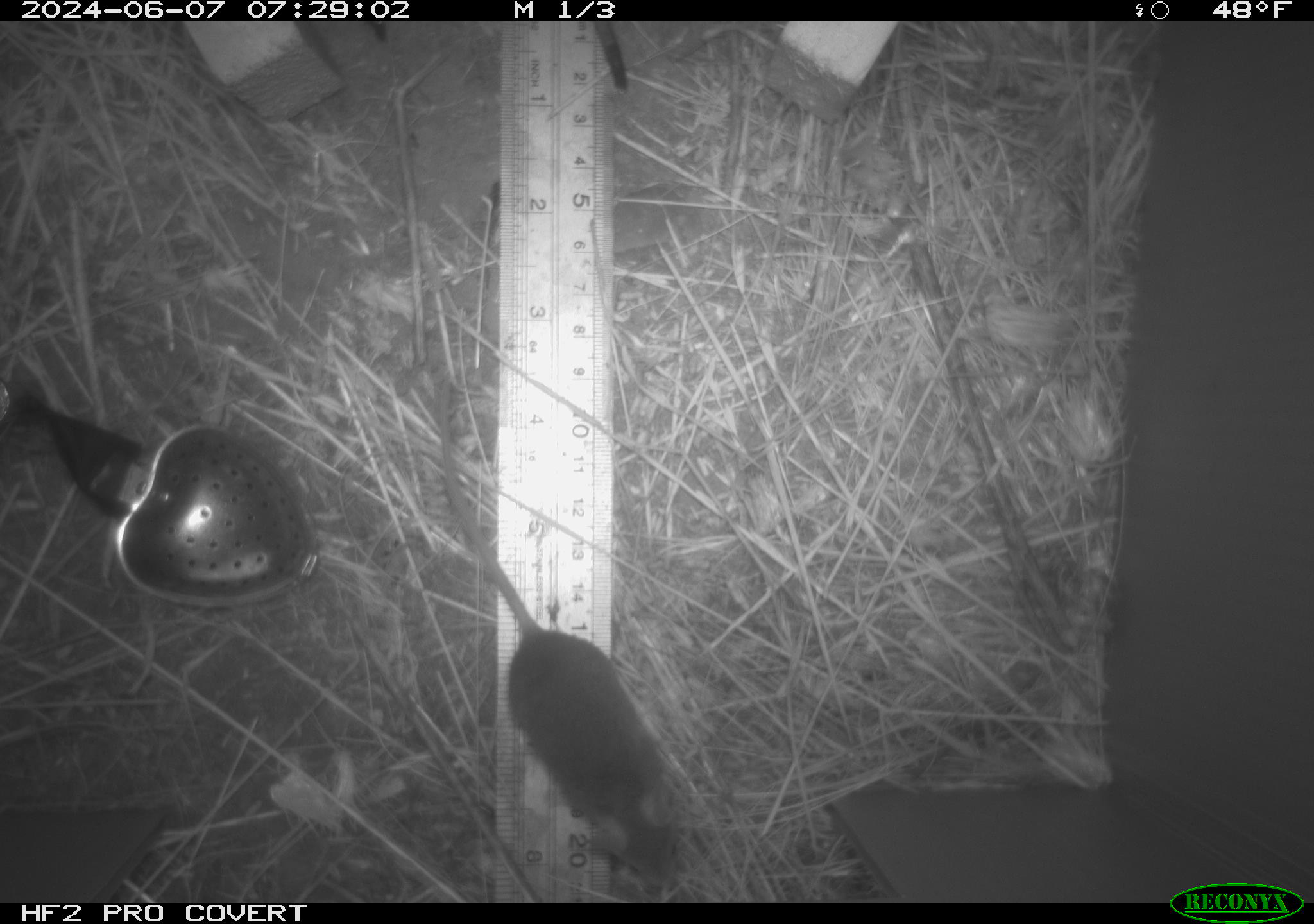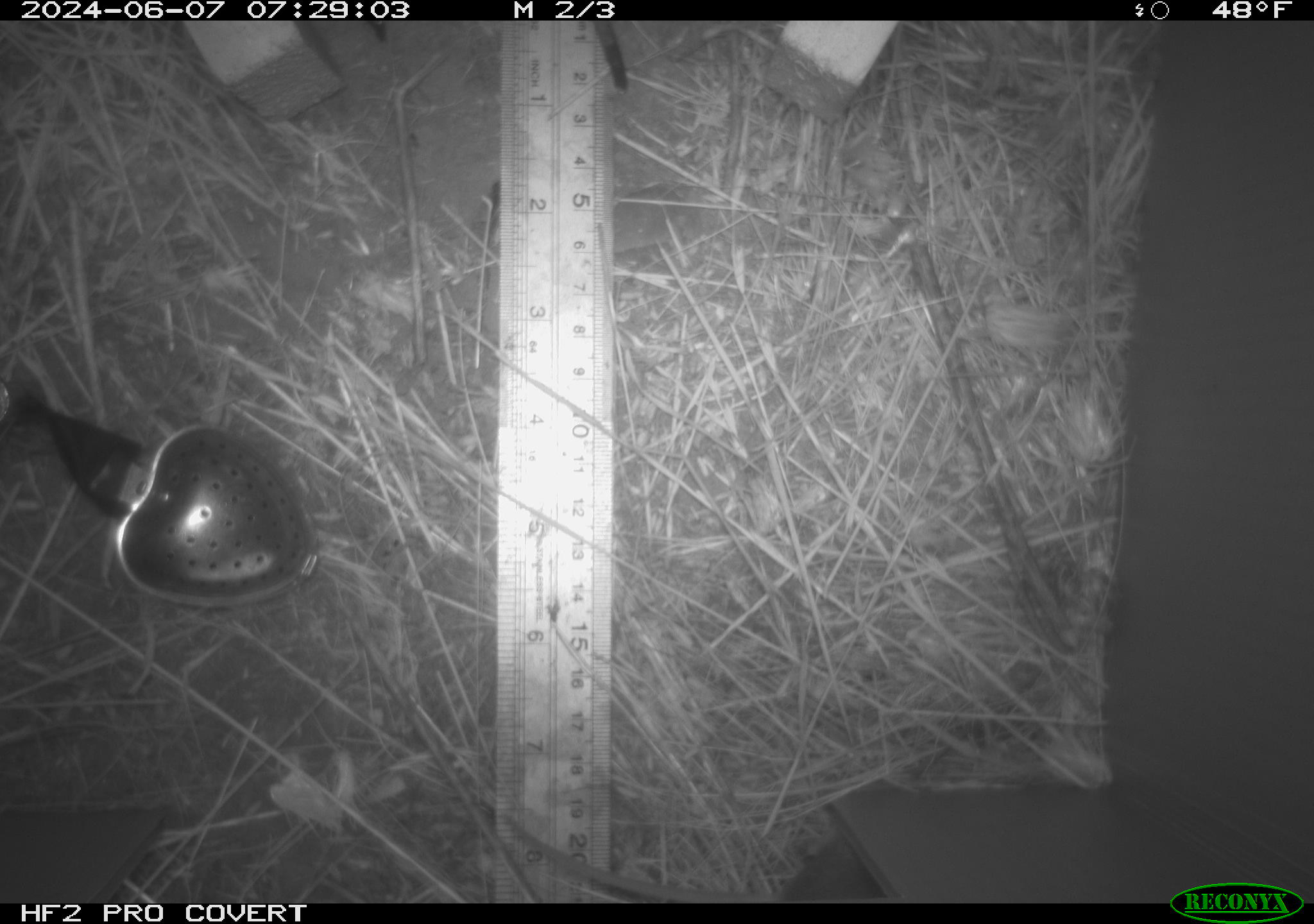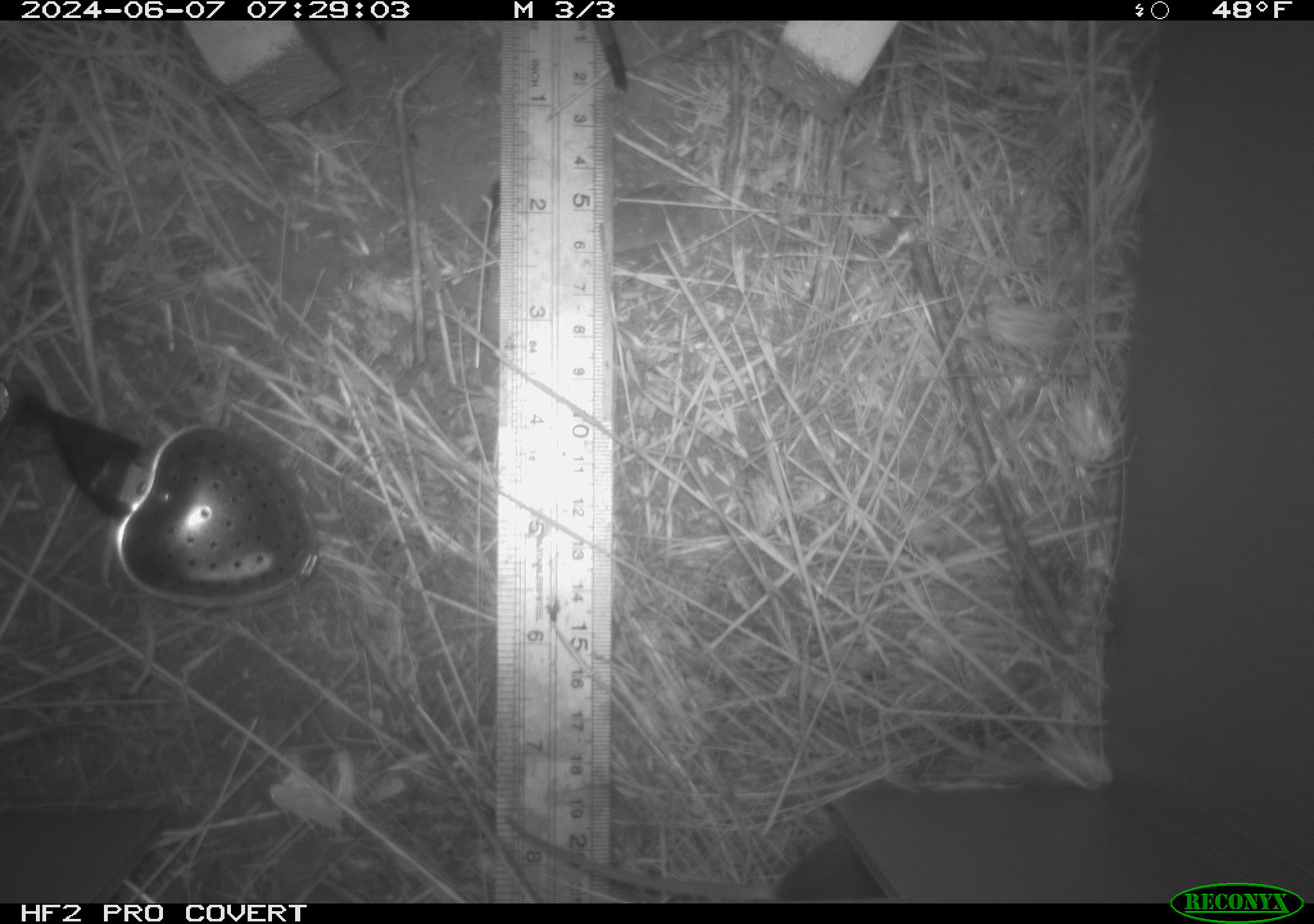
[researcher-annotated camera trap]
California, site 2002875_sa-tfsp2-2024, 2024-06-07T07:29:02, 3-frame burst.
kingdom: Animalia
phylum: Chordata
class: Mammalia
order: Rodentia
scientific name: Rodentia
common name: mouse species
Mouse species (Rodentia).